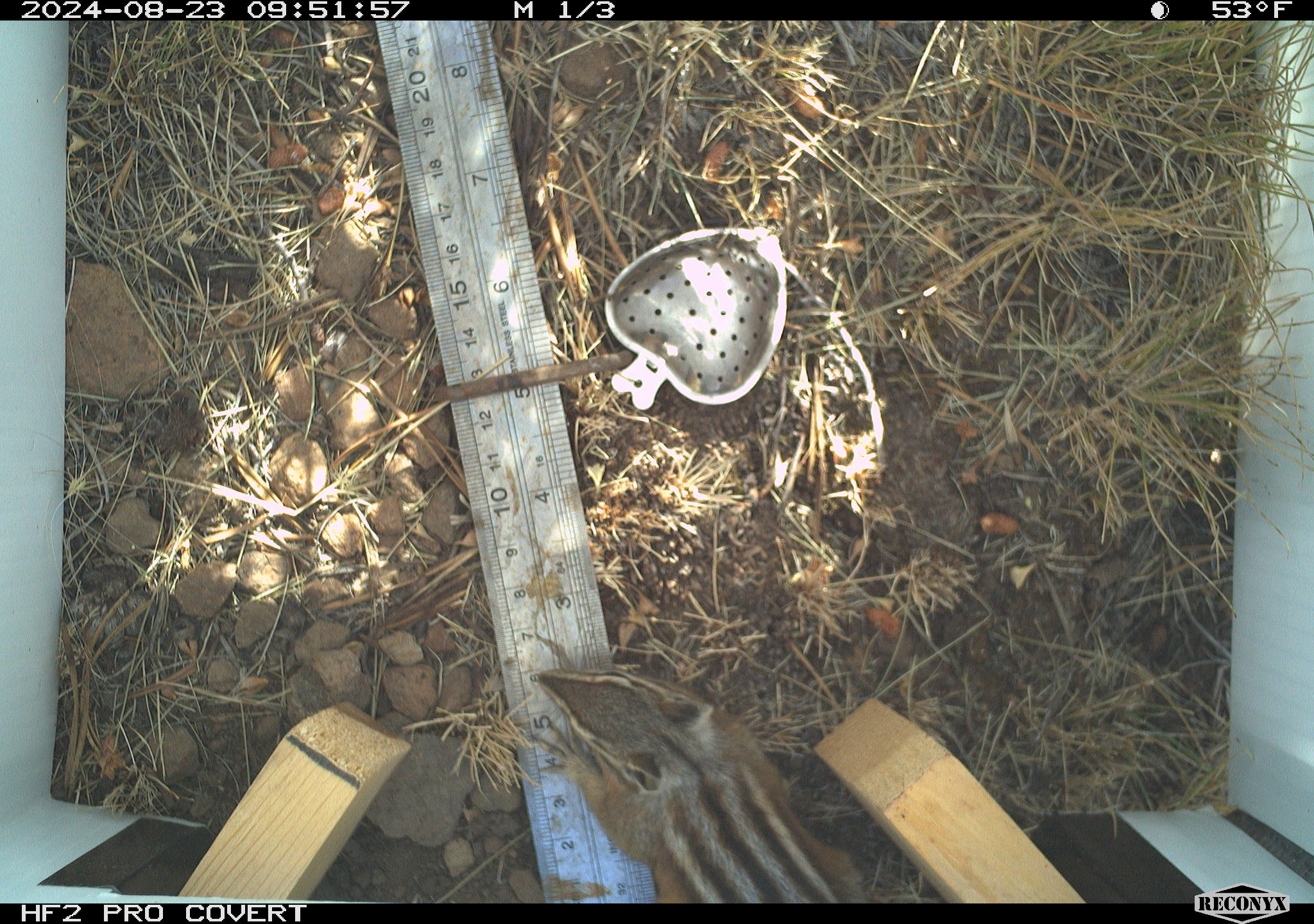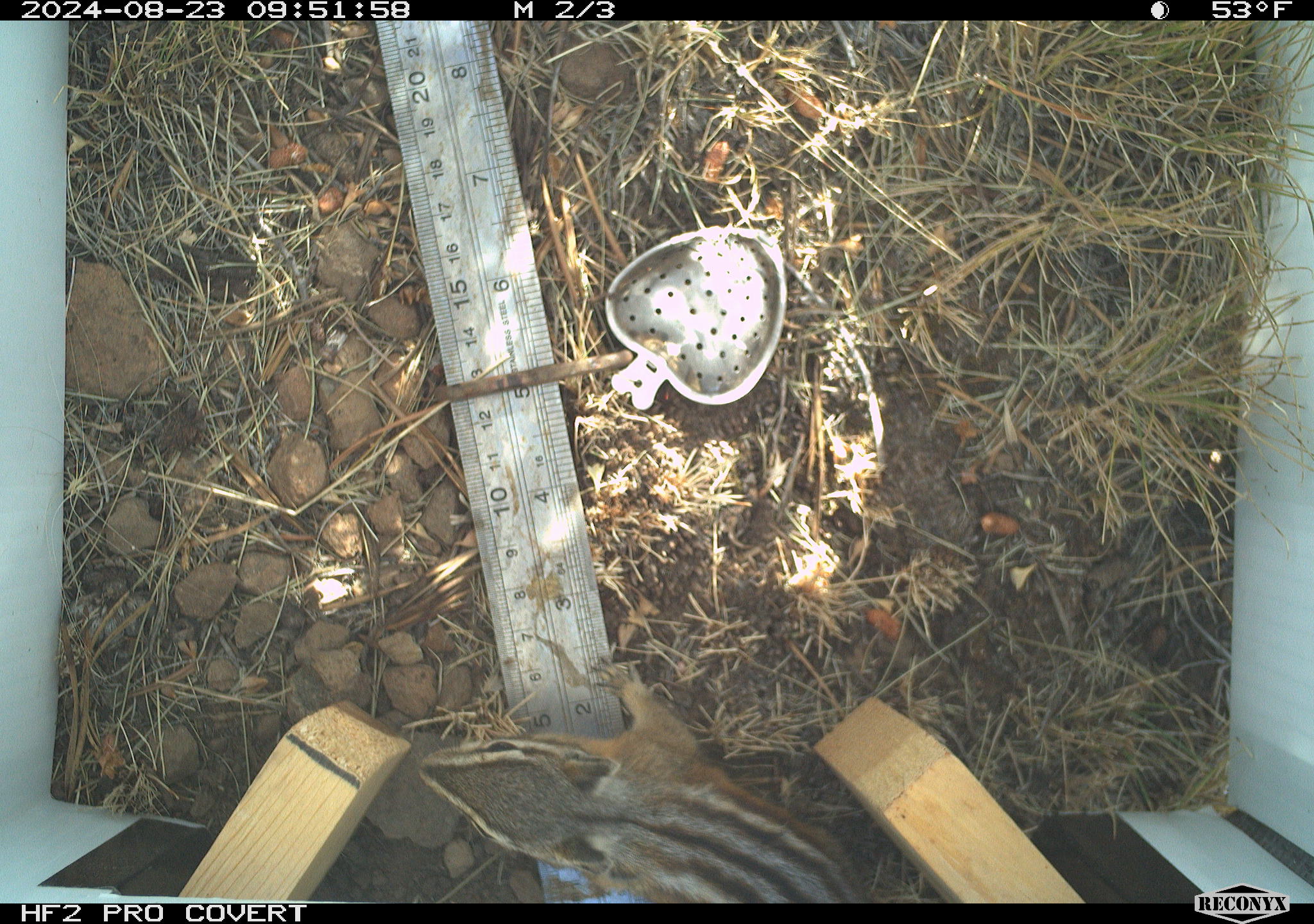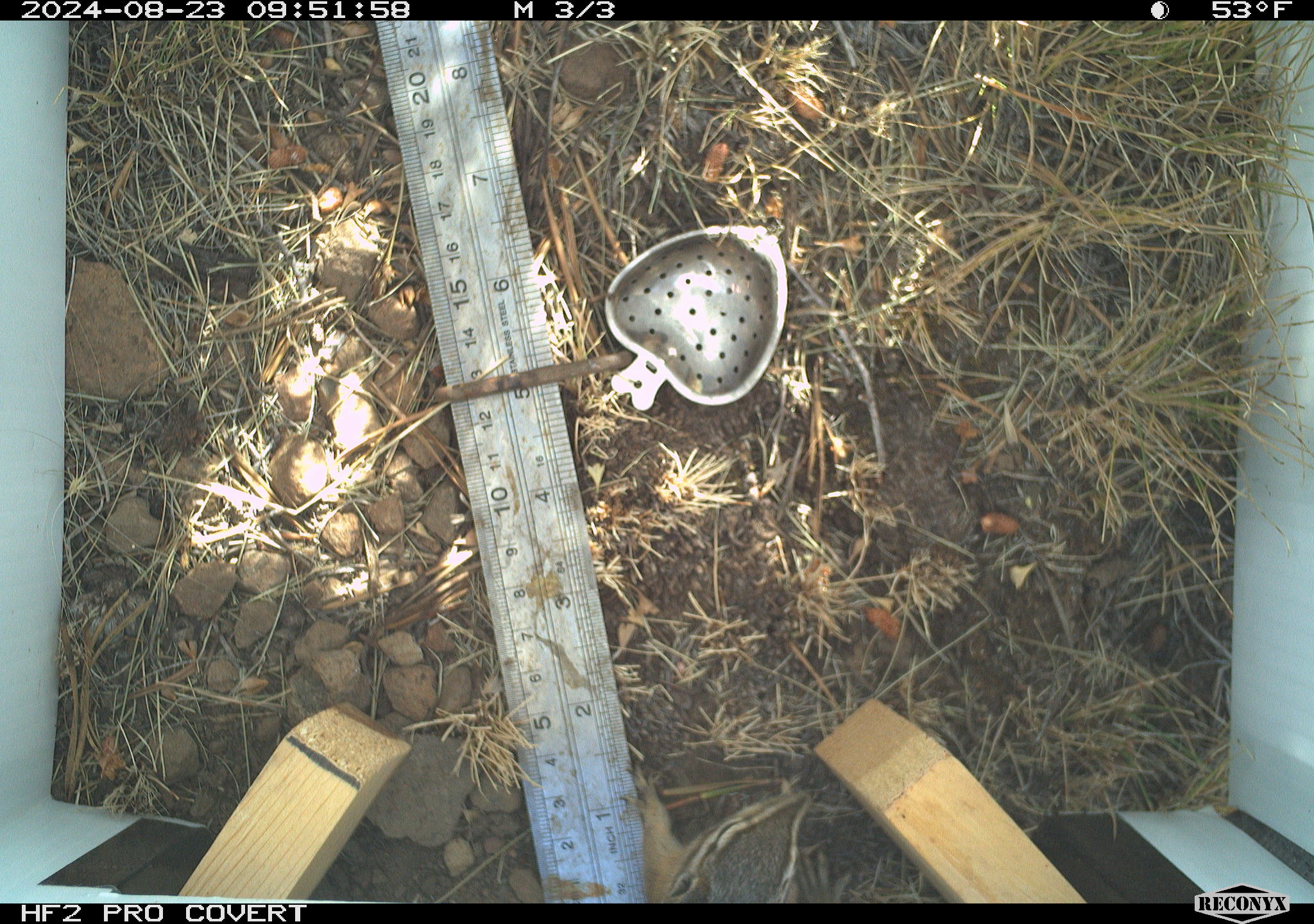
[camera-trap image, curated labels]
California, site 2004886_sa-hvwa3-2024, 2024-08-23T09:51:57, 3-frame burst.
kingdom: Animalia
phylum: Chordata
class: Mammalia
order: Rodentia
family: Sciuridae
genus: Neotamias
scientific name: Neotamias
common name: western chipmunks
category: neotamias species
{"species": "neotamias species (western chipmunks) (Neotamias)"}